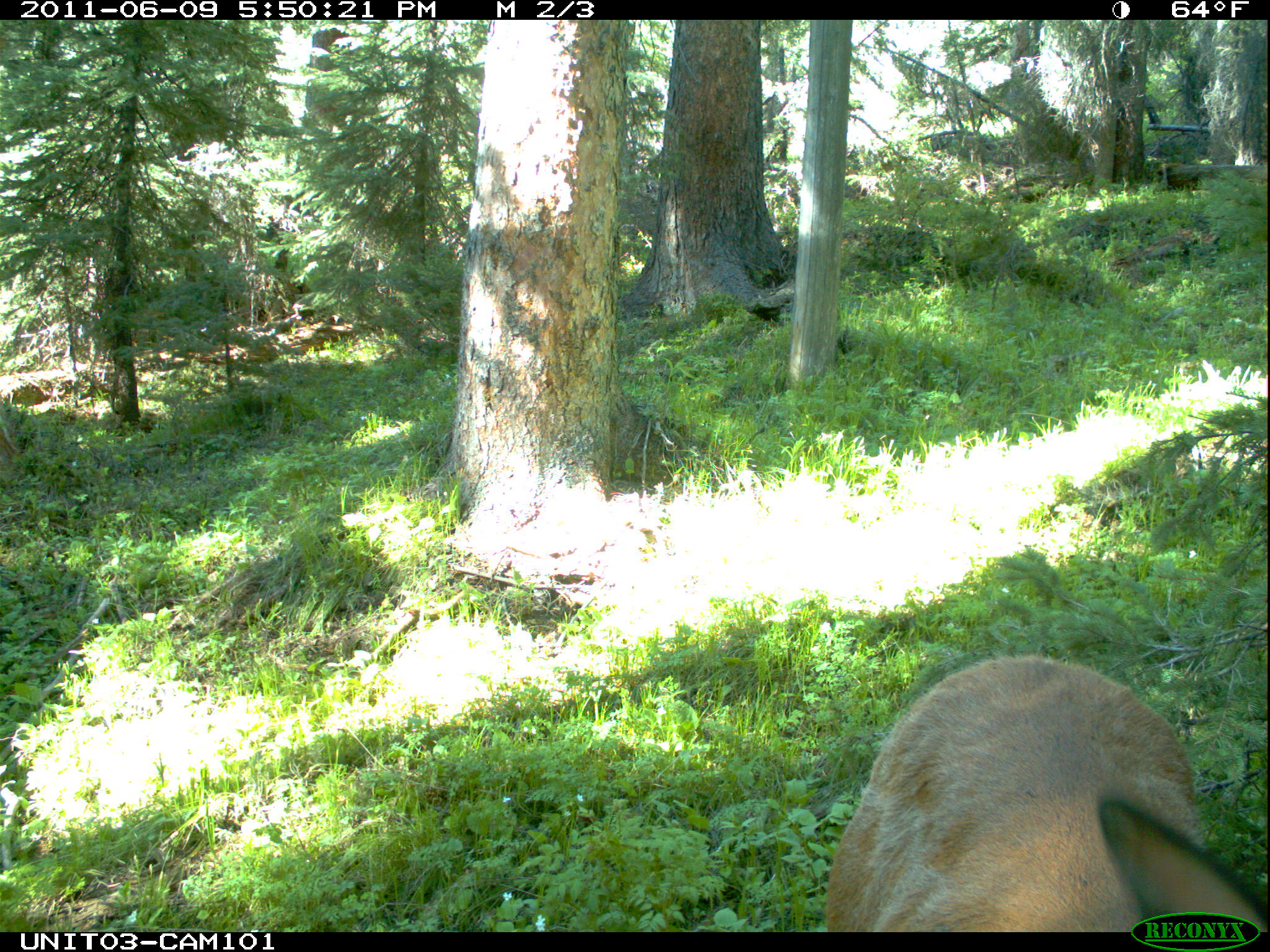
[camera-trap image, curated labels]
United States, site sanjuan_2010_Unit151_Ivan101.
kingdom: Animalia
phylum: Chordata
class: Mammalia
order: Artiodactyla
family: Cervidae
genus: Cervus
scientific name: Cervus elaphus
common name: red deer